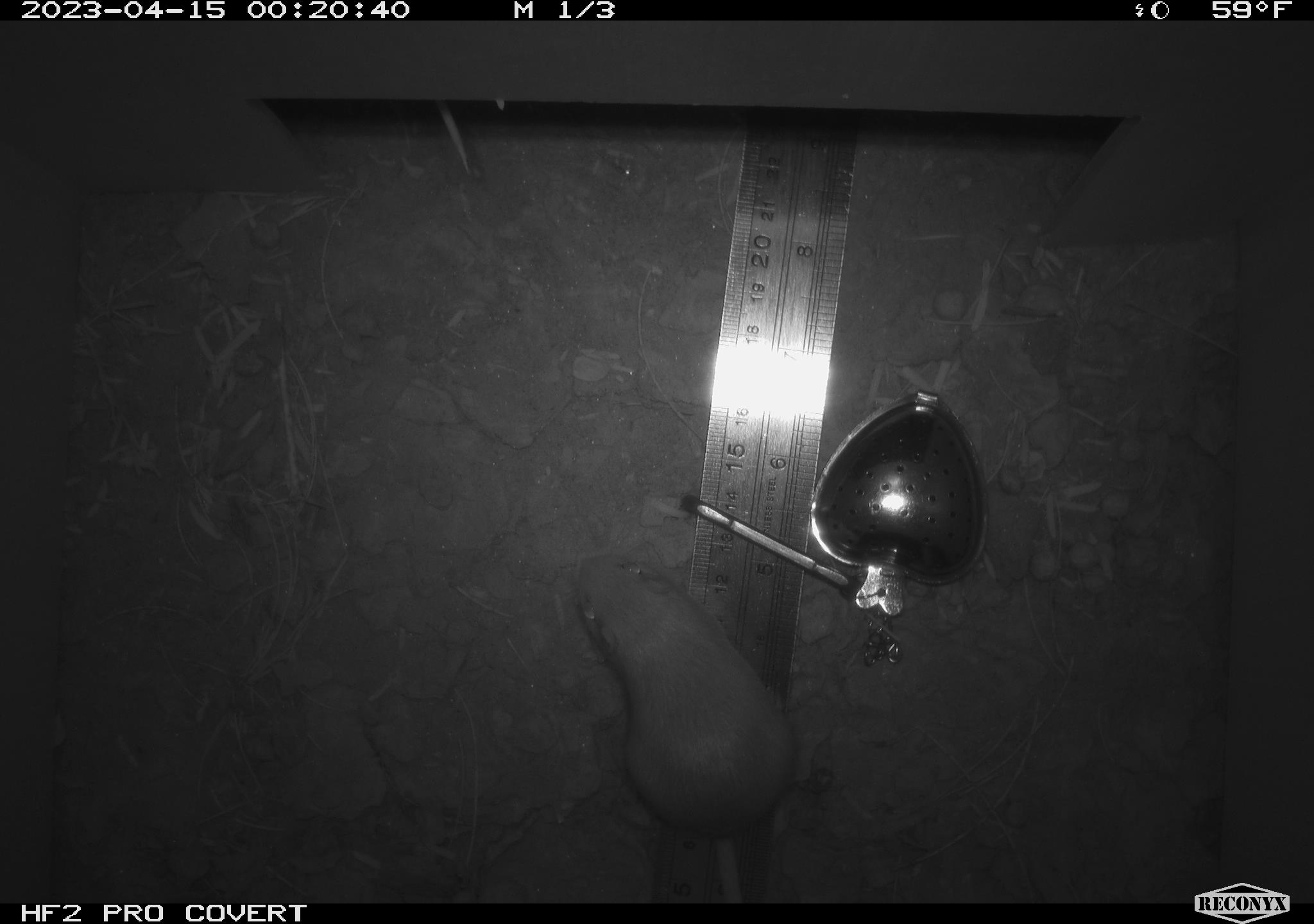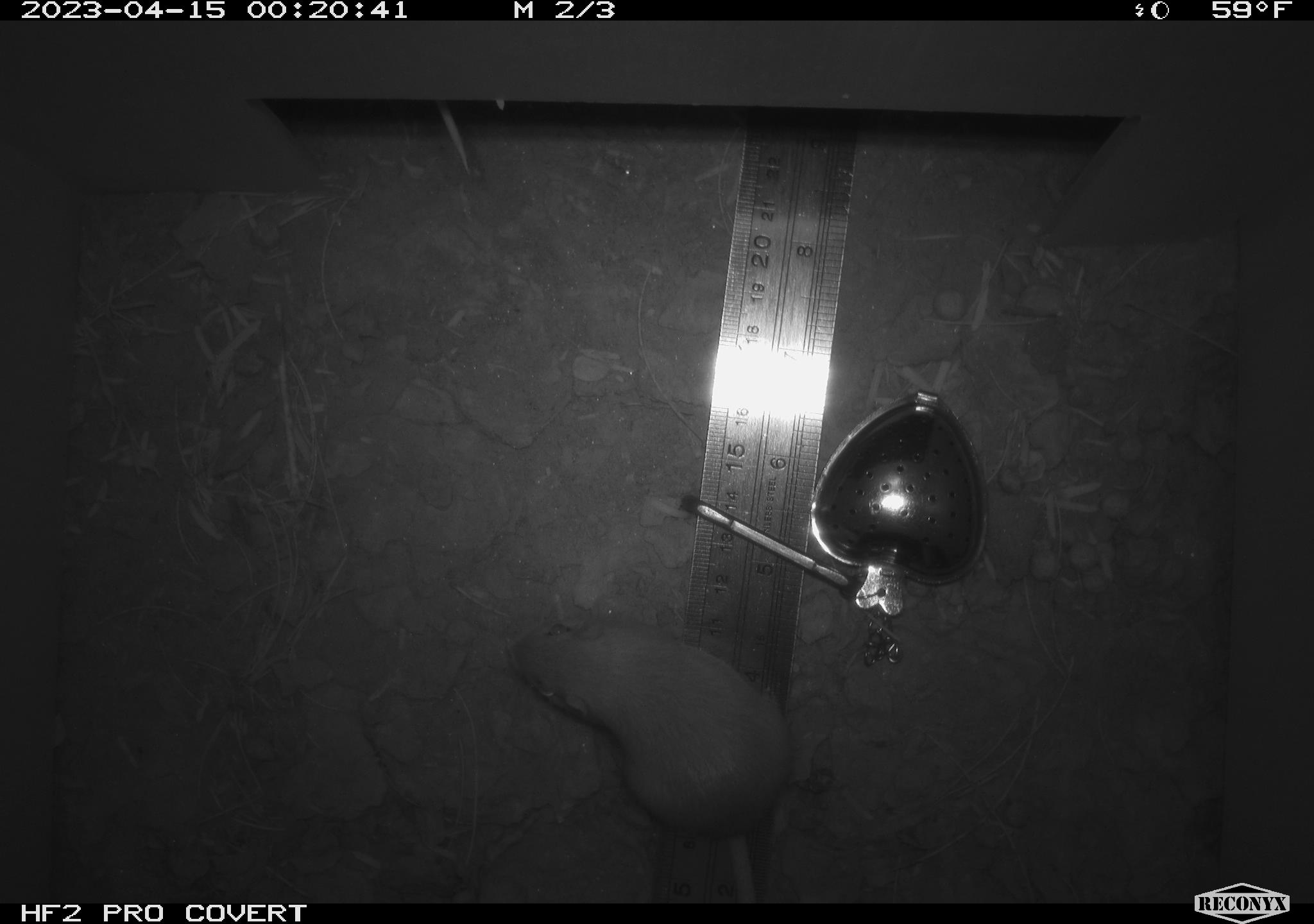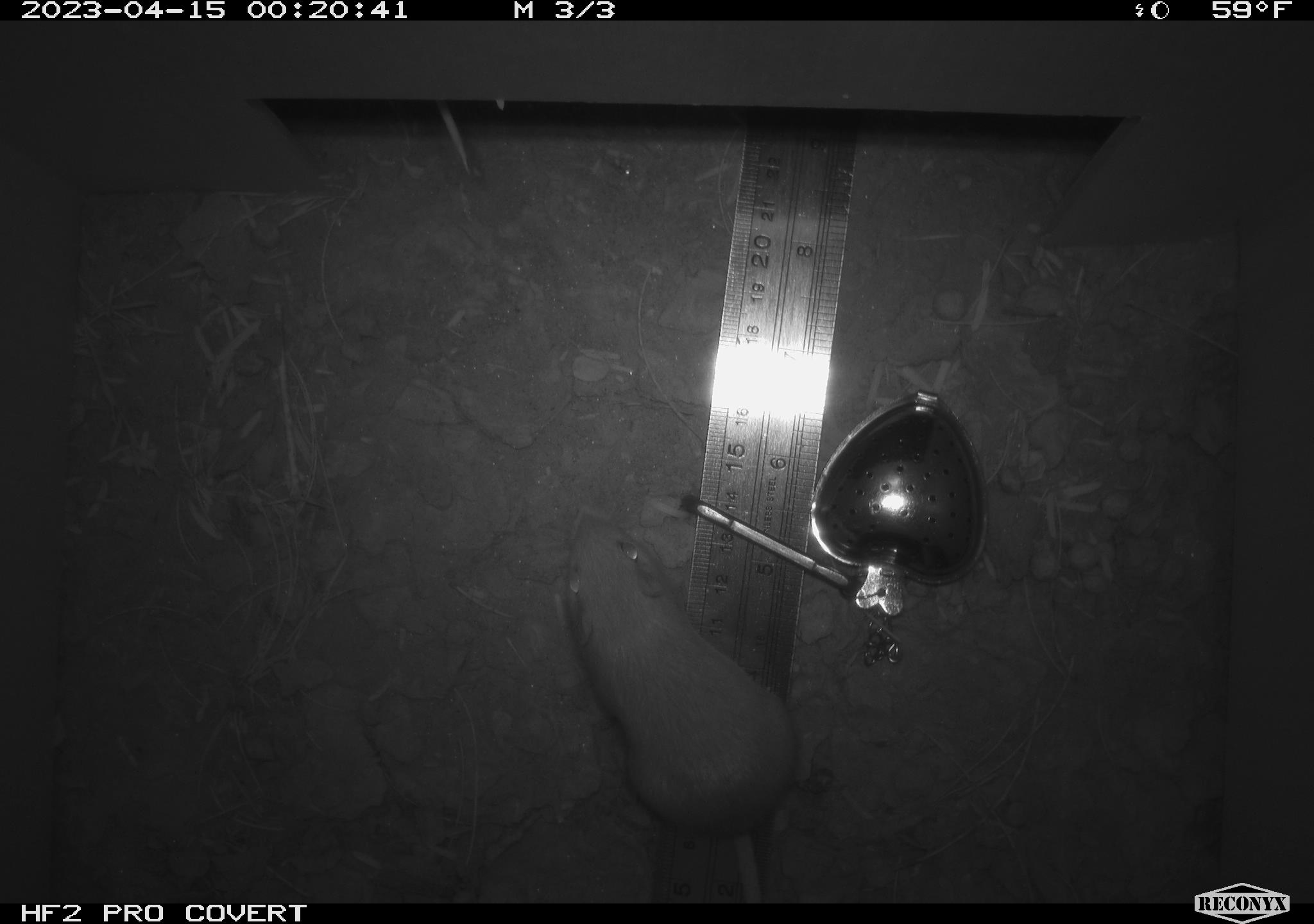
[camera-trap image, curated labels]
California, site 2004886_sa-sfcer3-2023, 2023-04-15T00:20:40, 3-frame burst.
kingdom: Animalia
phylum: Chordata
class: Mammalia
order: Rodentia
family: Heteromyidae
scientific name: Heteromyidae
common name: kangaroo rats and pocket mice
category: heteromyidae family